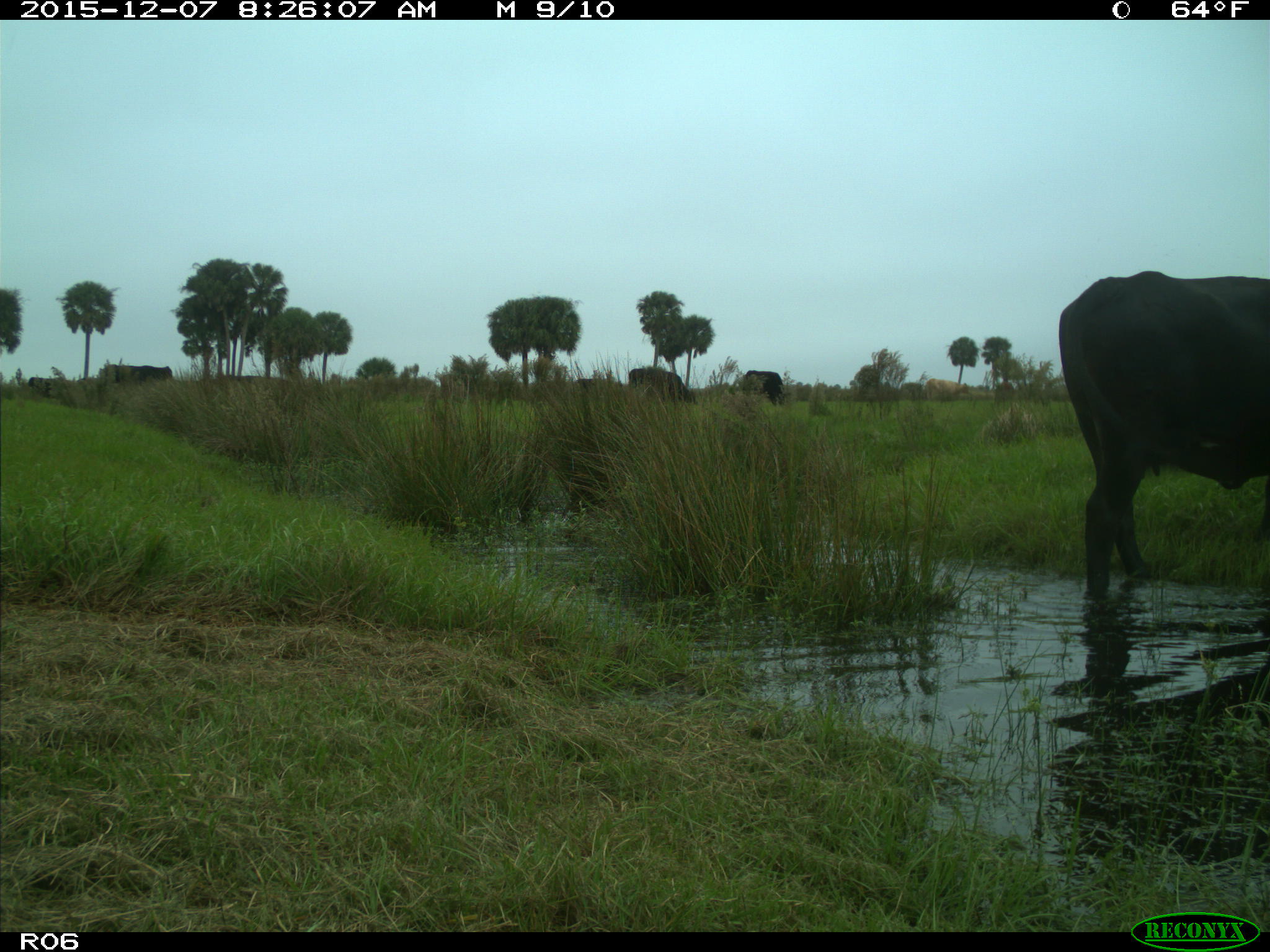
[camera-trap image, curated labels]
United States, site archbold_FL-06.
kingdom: Animalia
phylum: Chordata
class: Mammalia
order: Artiodactyla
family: Bovidae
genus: Bos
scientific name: Bos taurus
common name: domestic cow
Bos taurus (domestic cow).